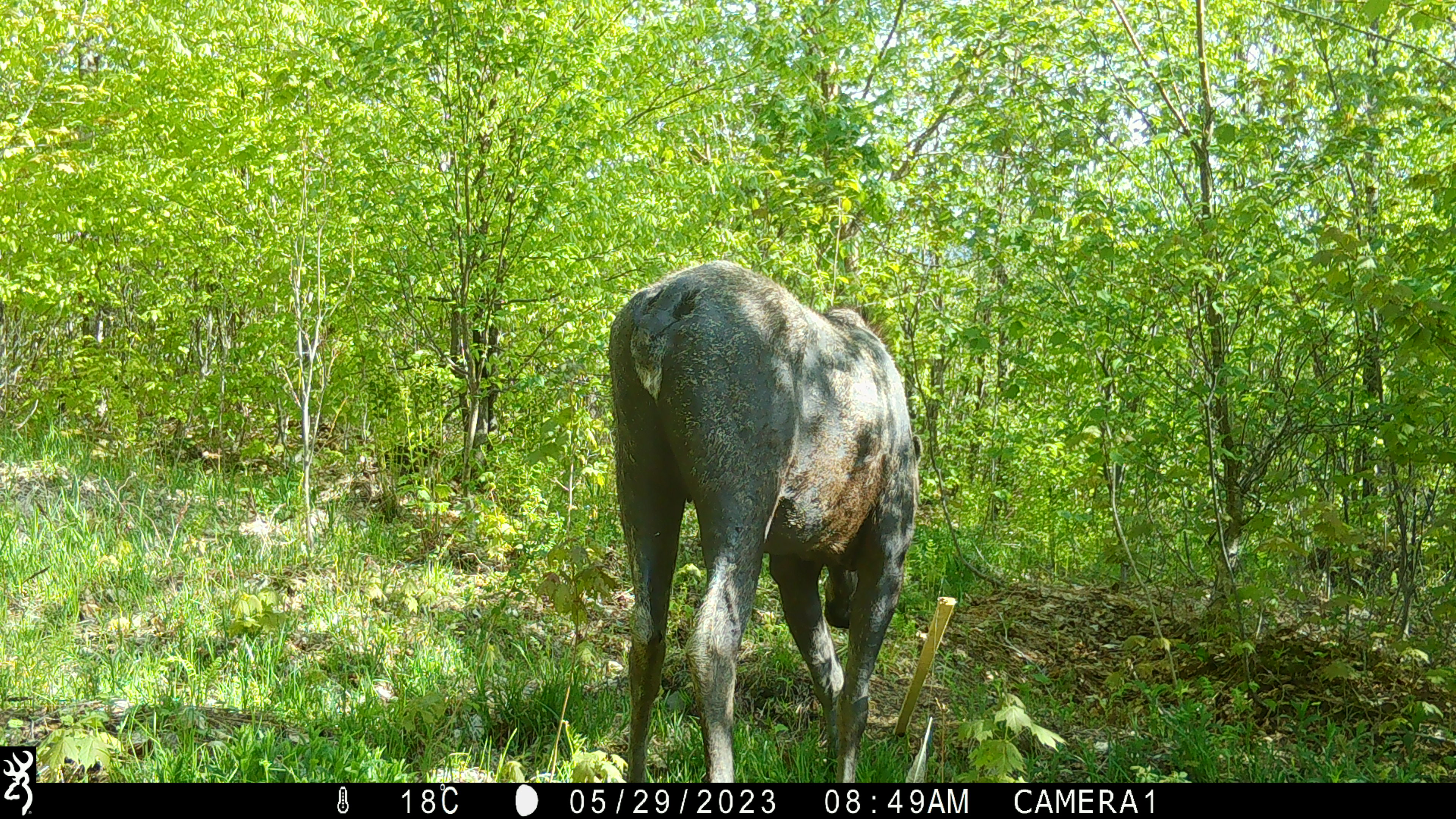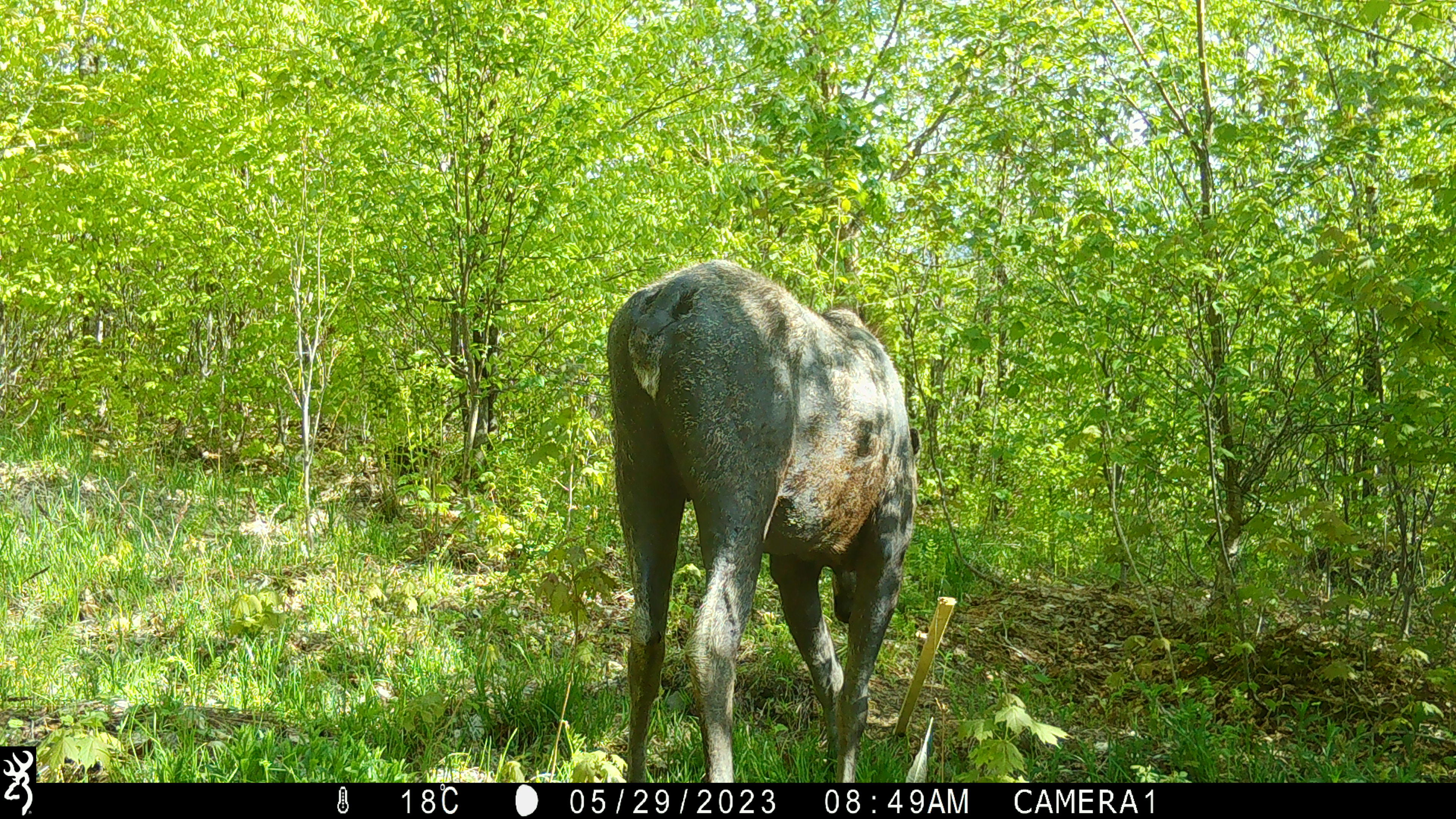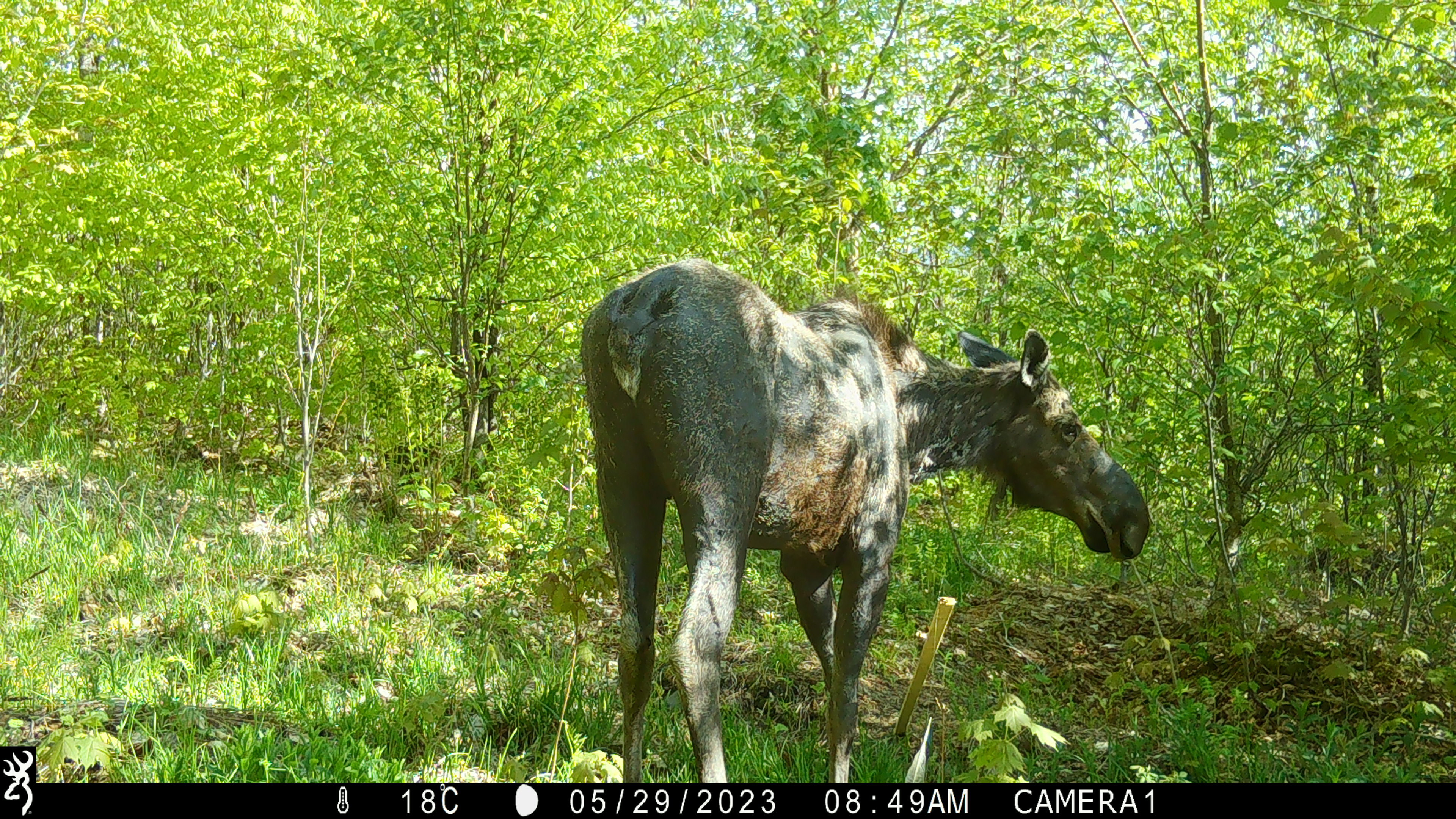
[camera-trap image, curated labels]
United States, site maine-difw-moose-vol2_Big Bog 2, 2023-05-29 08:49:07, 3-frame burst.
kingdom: Animalia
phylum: Chordata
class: Mammalia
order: Artiodactyla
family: Cervidae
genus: Alces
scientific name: Alces alces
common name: moose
Moose (Alces alces).